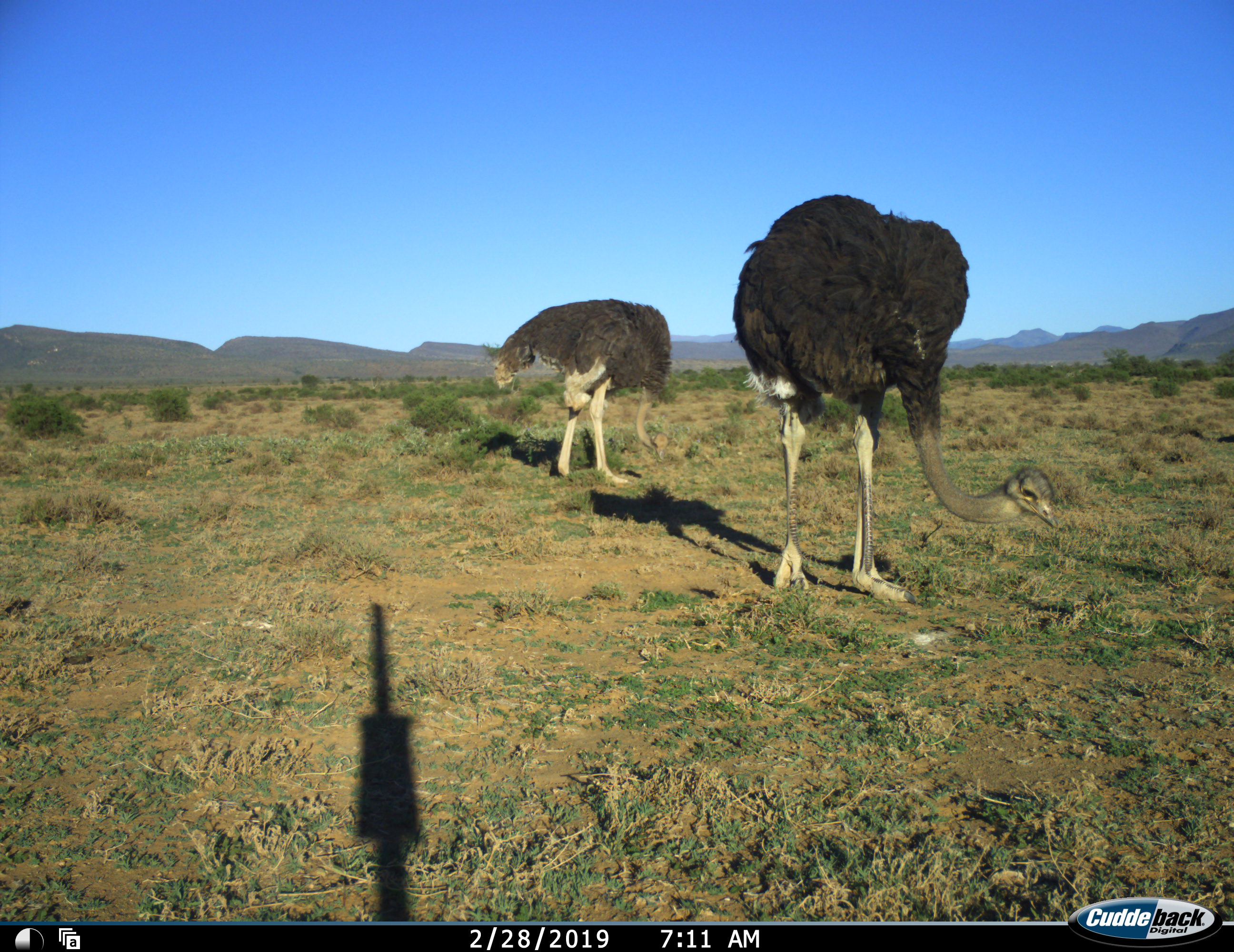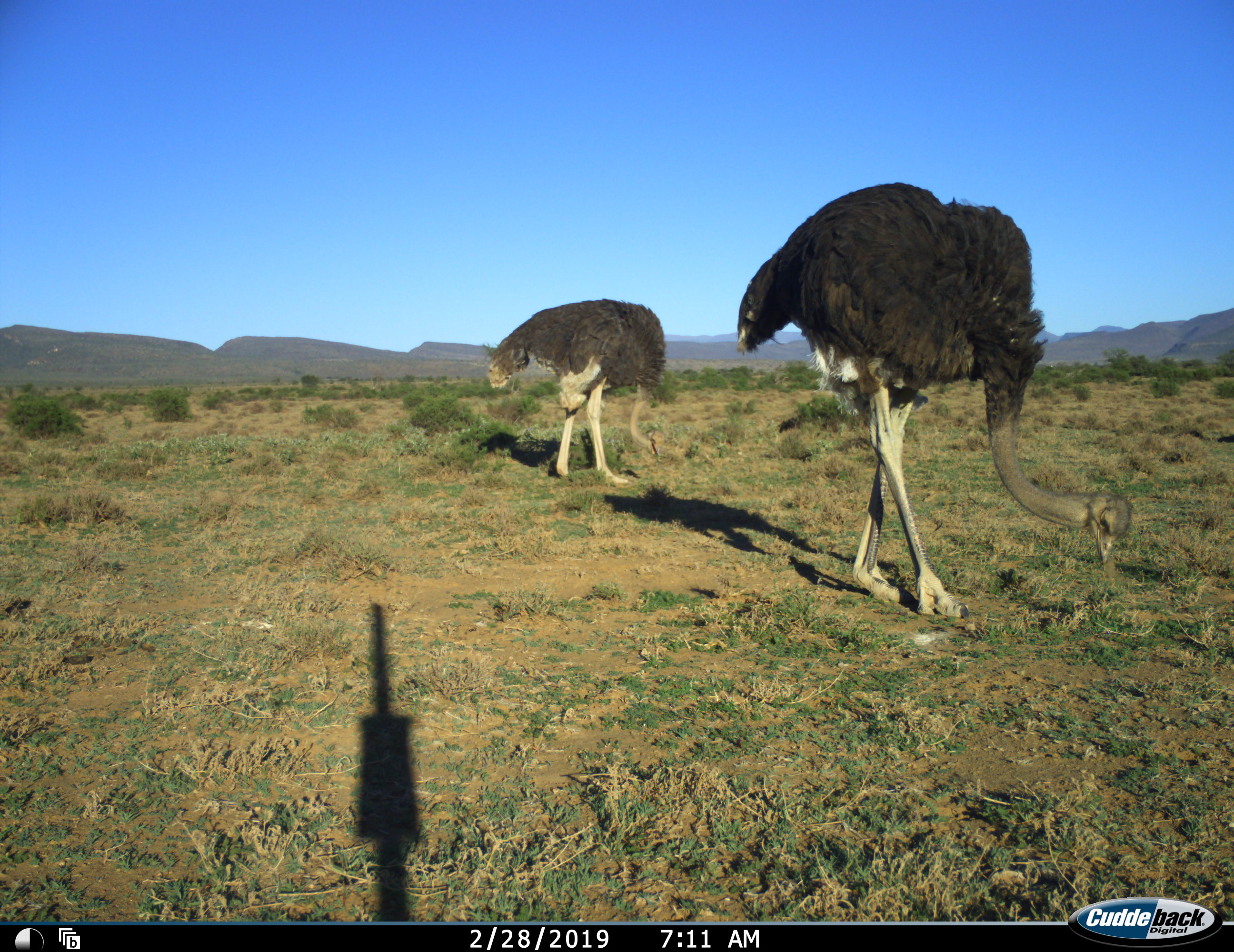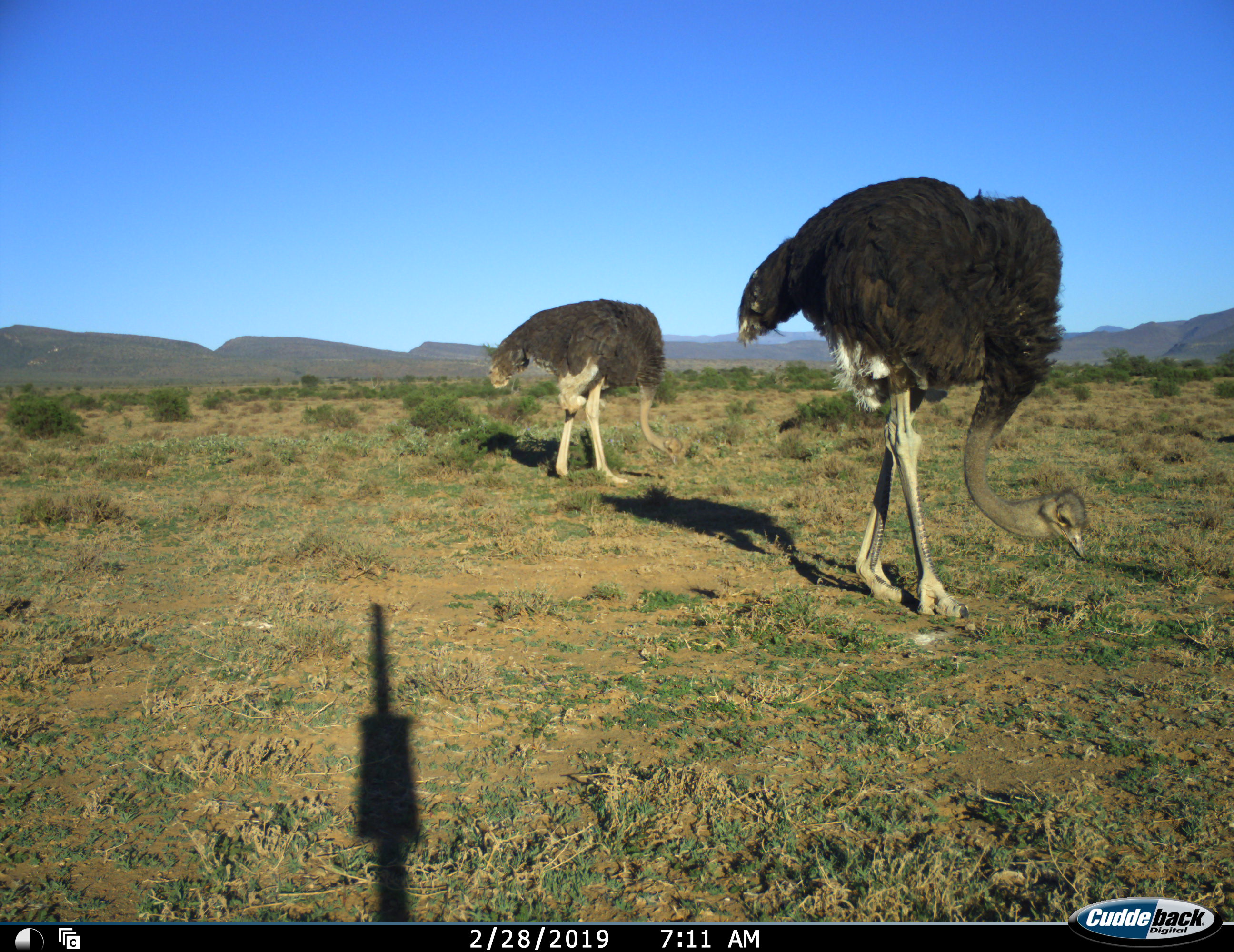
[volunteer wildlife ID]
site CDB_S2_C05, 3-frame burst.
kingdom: Animalia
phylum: Chordata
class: Aves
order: Struthioniformes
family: Struthionidae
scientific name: Struthionidae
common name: ostrich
Ostrich (Struthionidae), count 2. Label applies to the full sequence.